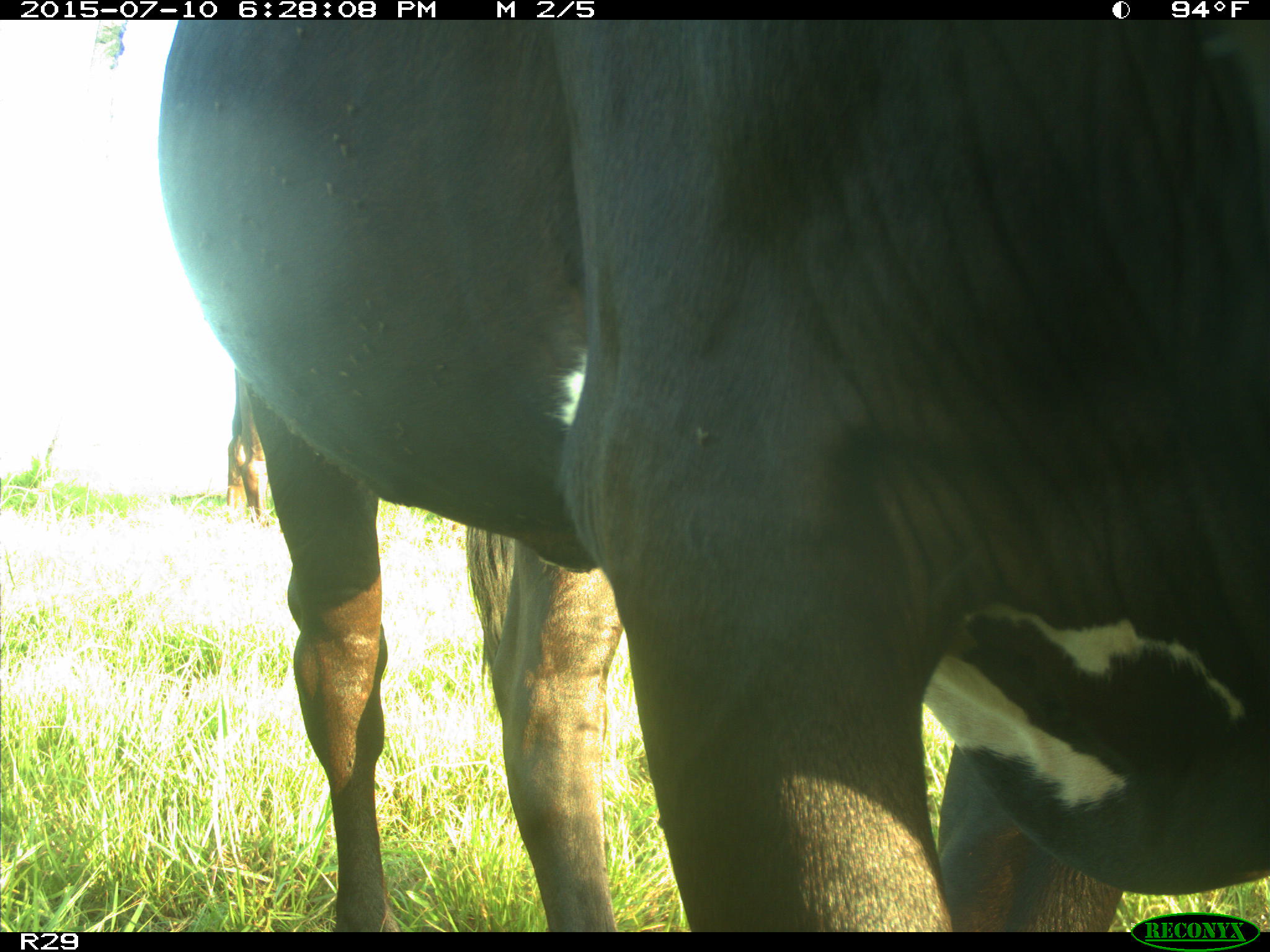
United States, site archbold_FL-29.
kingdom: Animalia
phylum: Chordata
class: Mammalia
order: Artiodactyla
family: Bovidae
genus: Bos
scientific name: Bos taurus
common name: domestic cow